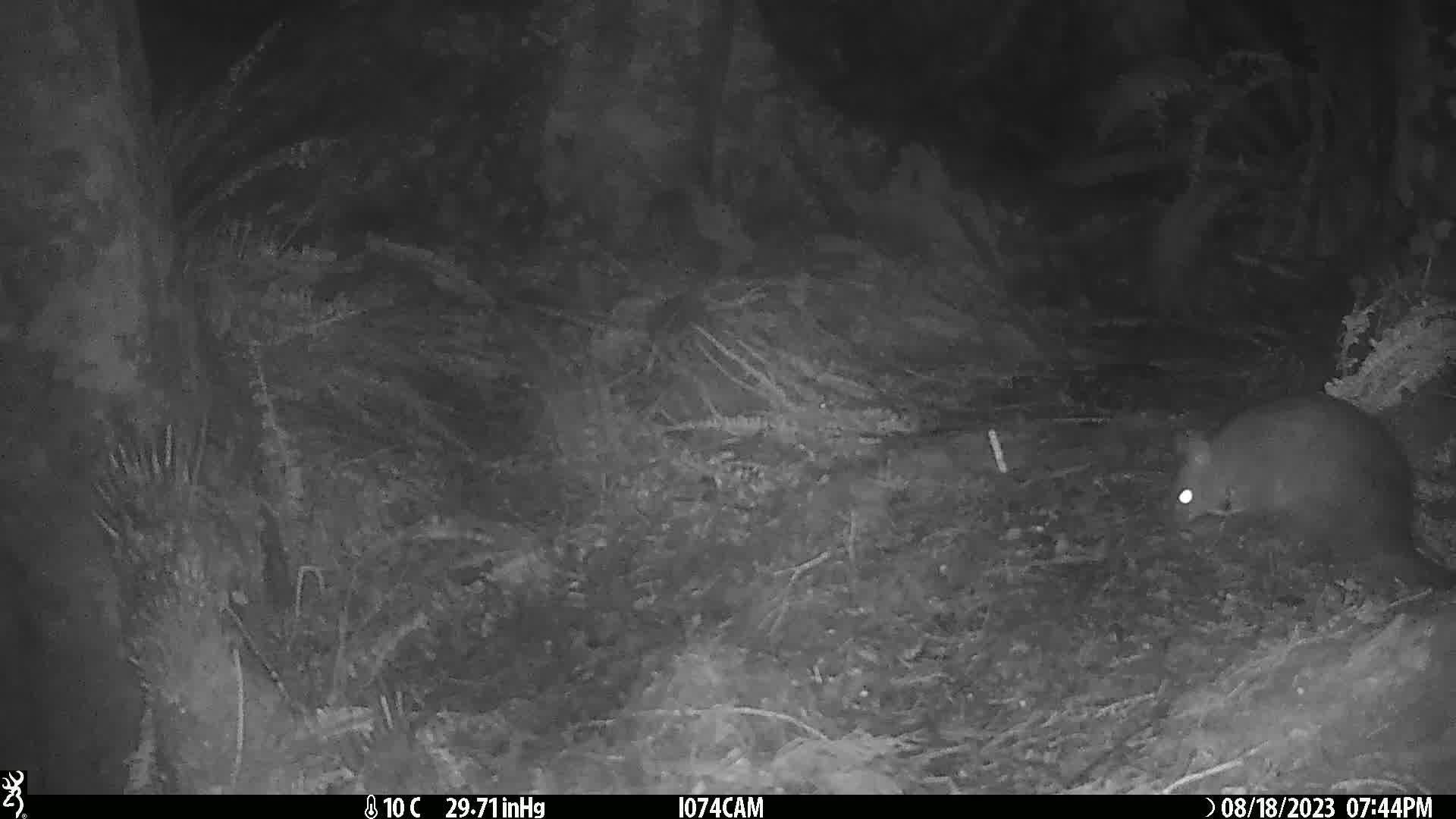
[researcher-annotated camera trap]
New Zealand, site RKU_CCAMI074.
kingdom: Animalia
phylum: Chordata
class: Mammalia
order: Diprotodontia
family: Phalangeridae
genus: Trichosurus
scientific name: Trichosurus vulpecula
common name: common brushtail possum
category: possum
Possum (common brushtail possum) (Trichosurus vulpecula).